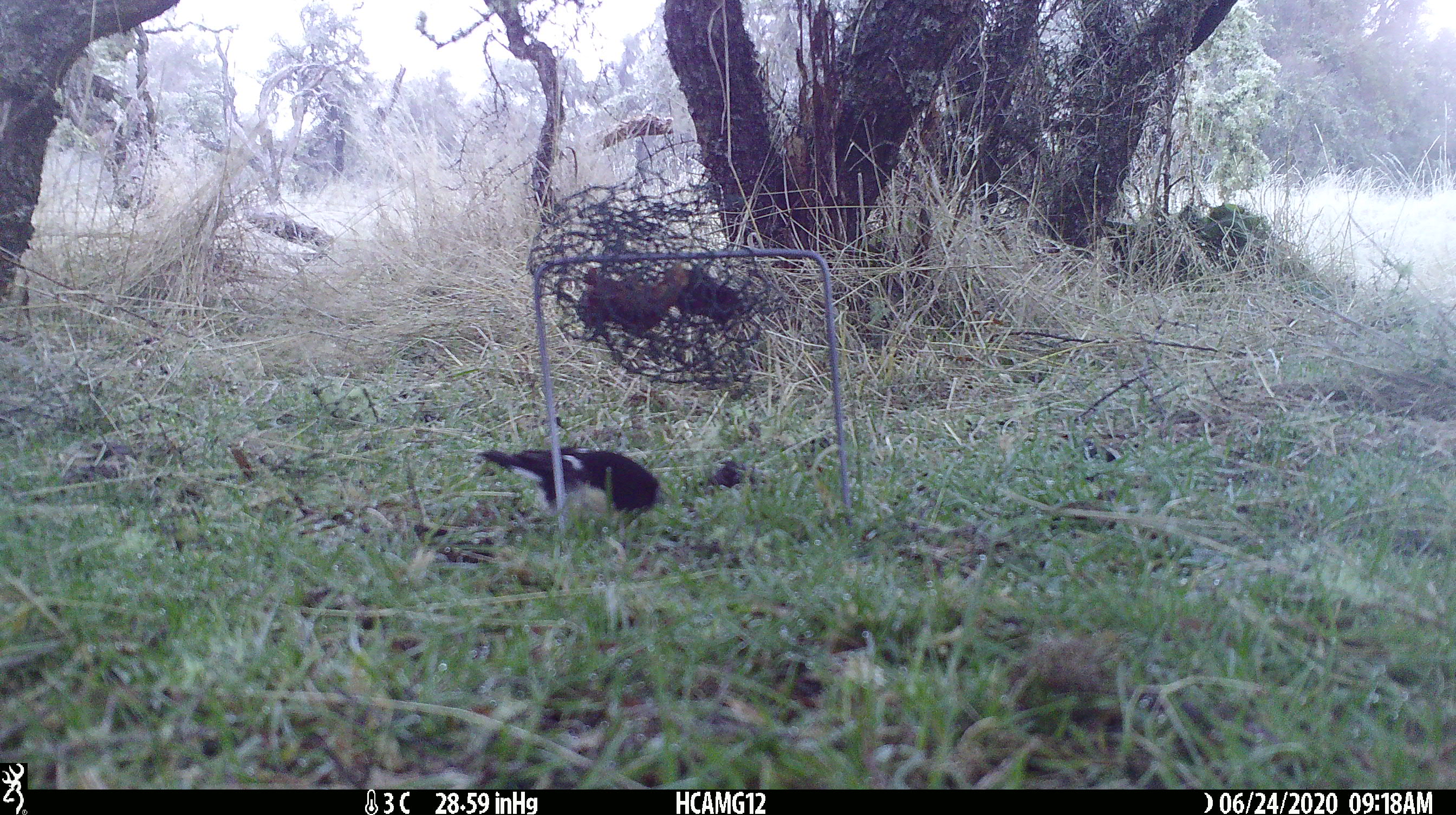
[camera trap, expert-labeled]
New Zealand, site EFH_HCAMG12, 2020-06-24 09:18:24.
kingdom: Animalia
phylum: Chordata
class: Aves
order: Passeriformes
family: Petroicidae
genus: Petroica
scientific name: Petroica macrocephala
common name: tomtit